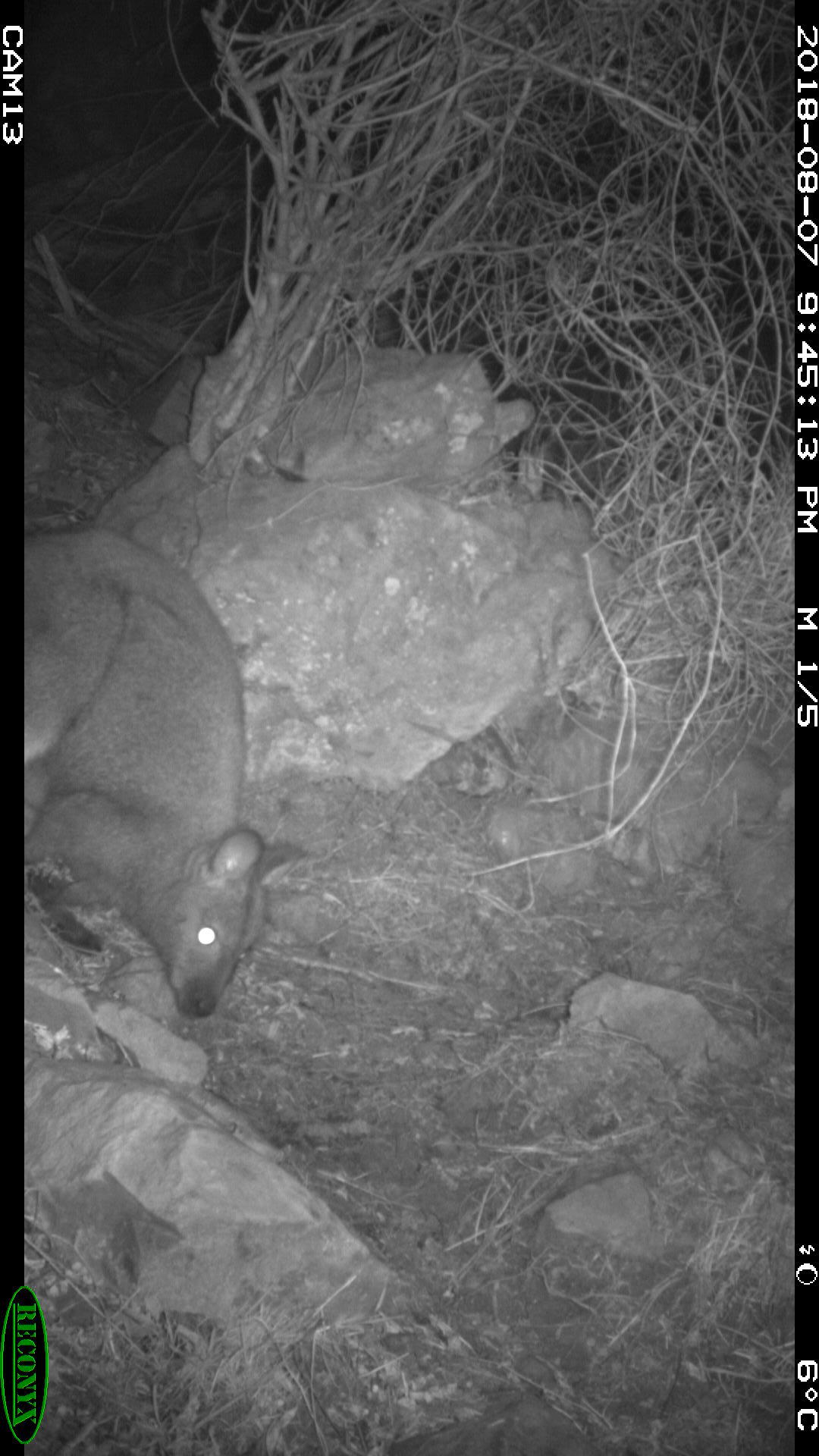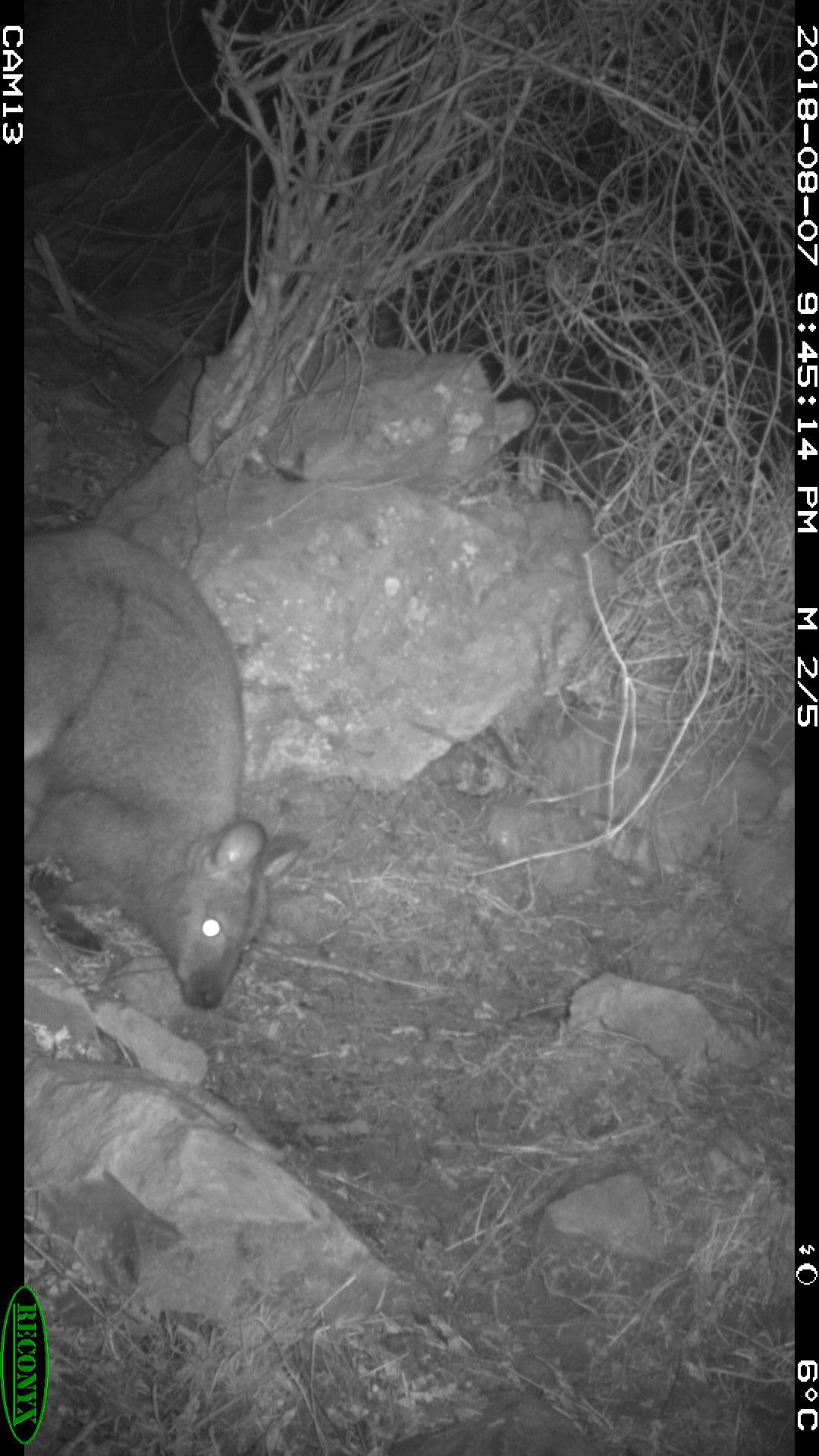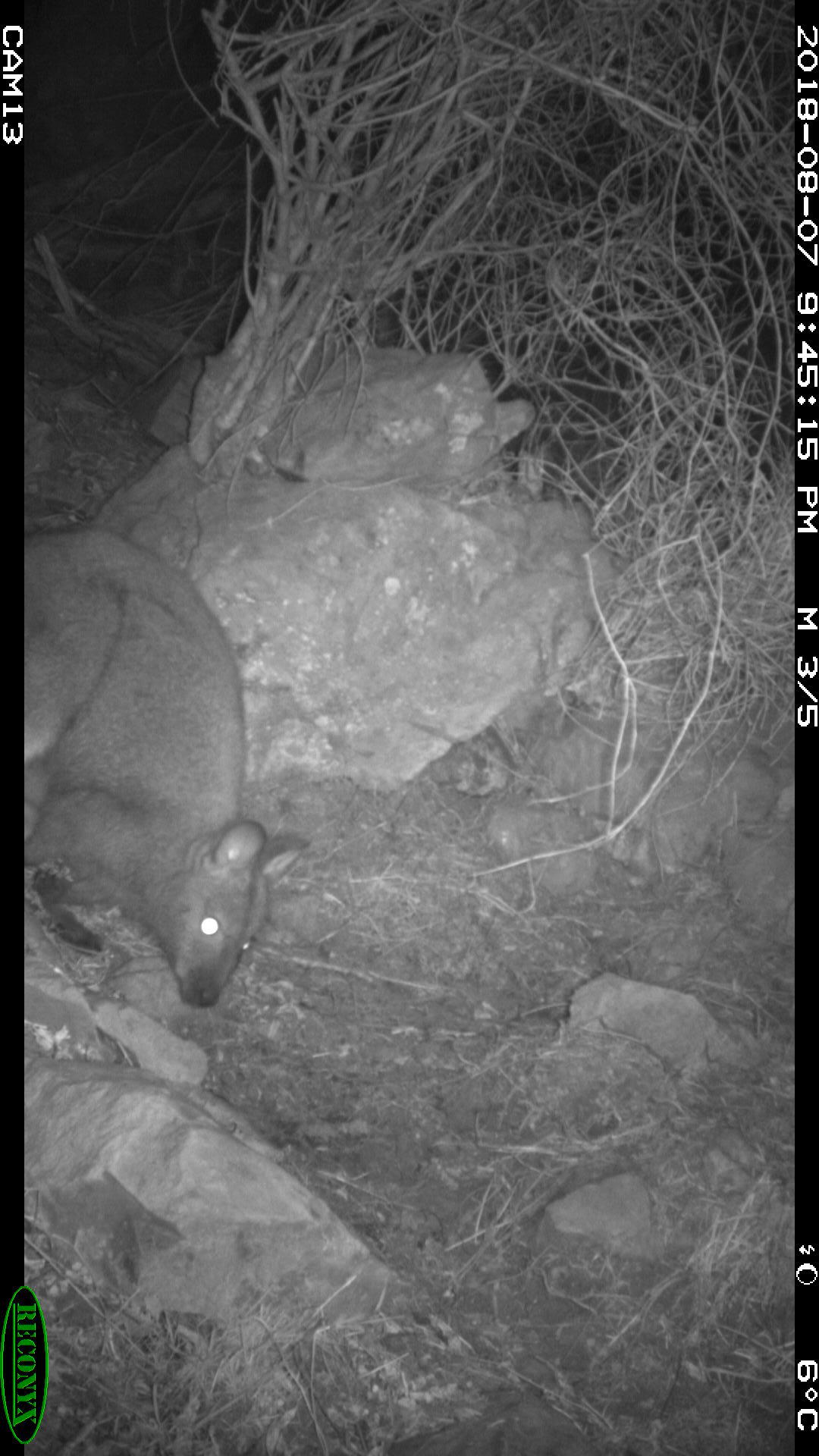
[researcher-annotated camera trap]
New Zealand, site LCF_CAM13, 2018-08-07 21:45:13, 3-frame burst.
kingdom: Animalia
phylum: Chordata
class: Mammalia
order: Diprotodontia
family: Macropodidae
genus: Notamacropus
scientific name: Notamacropus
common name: wallaby